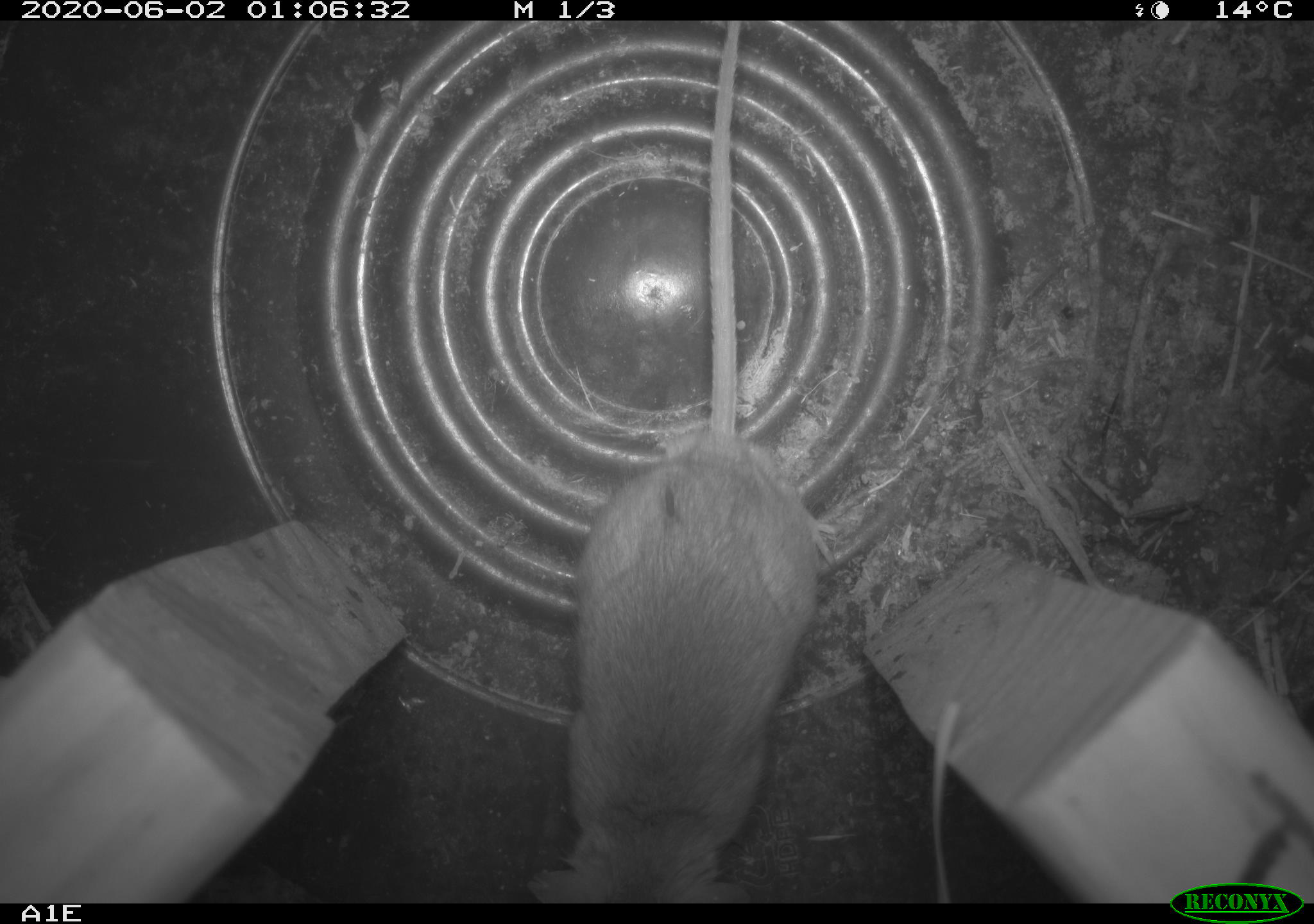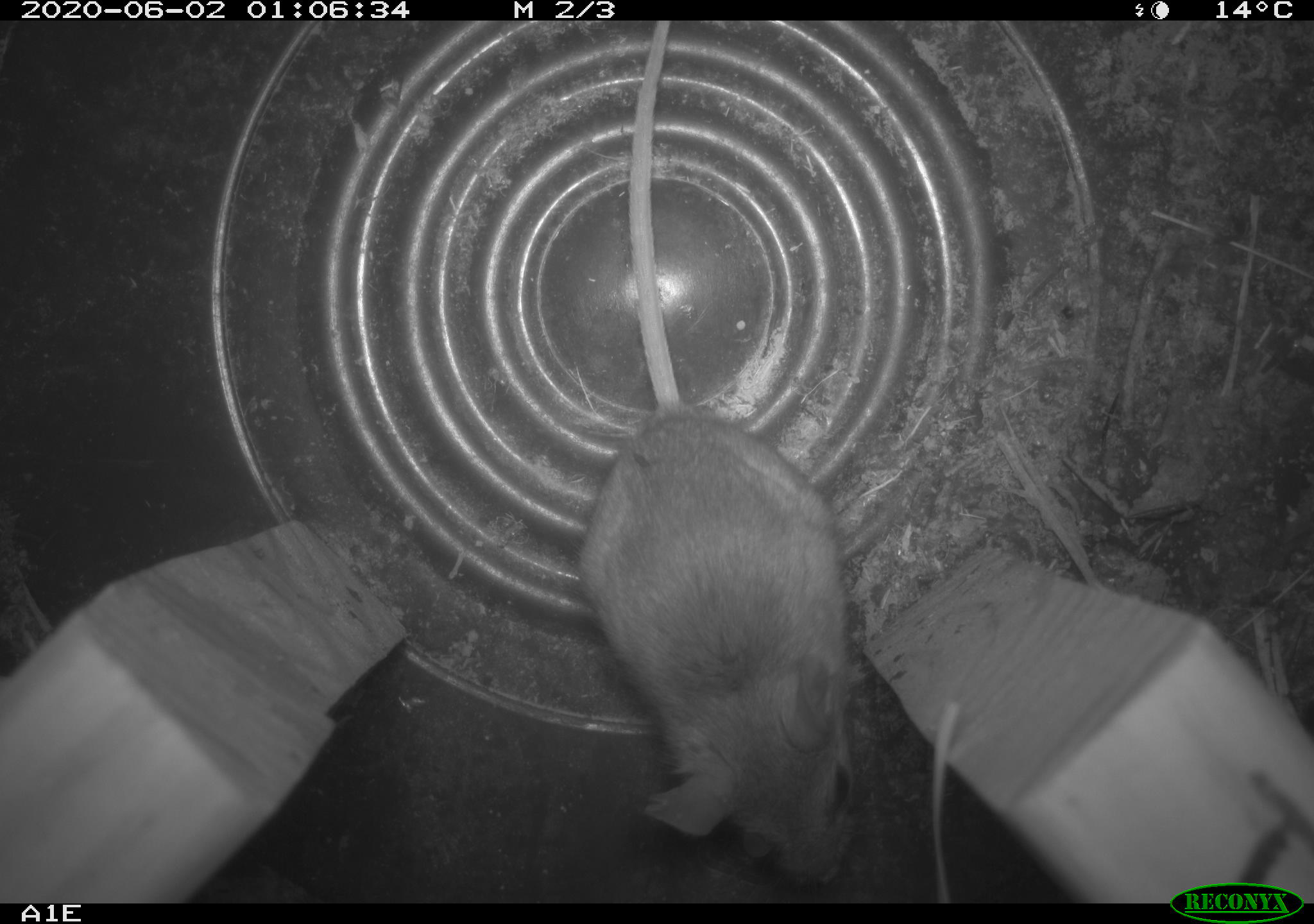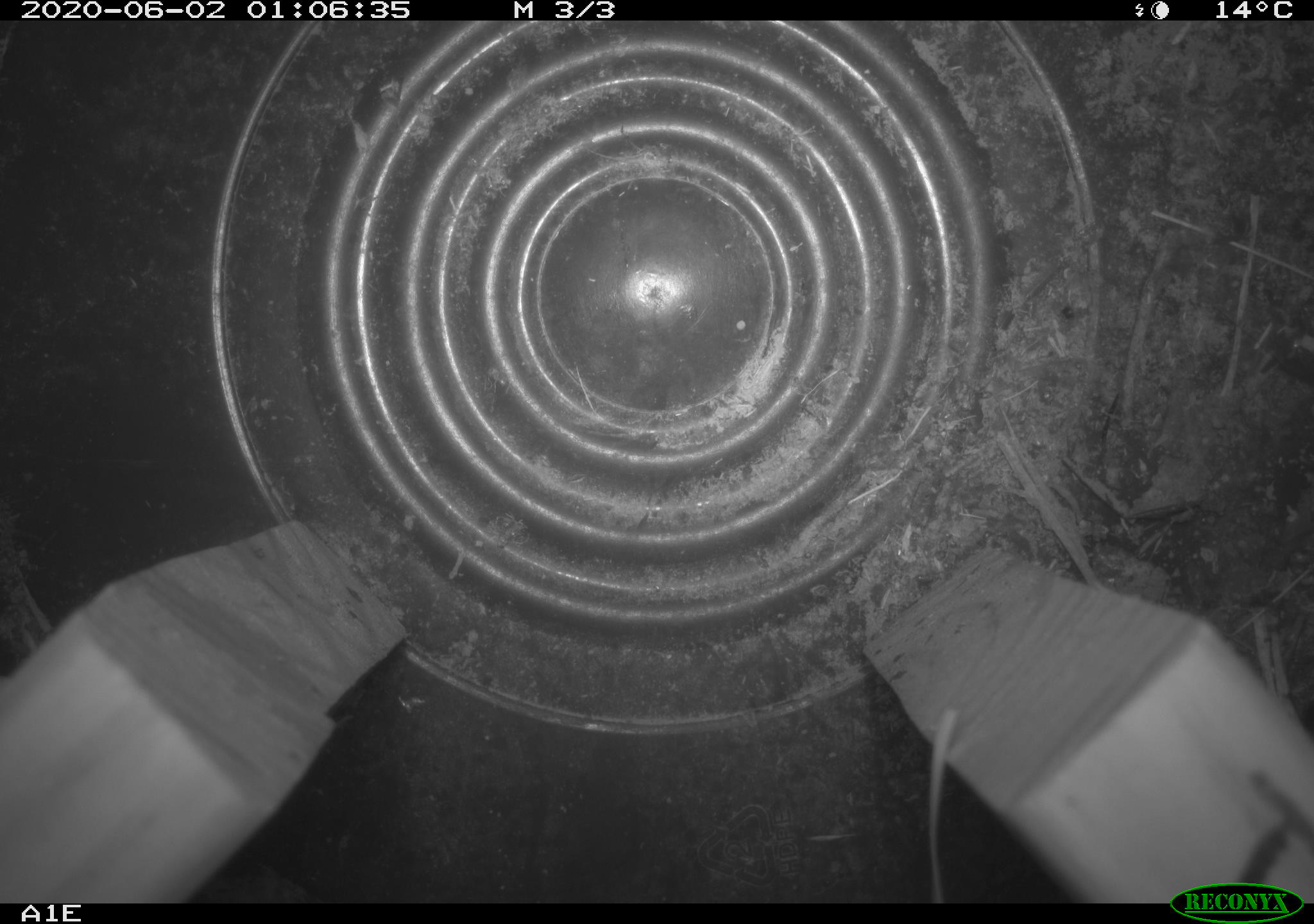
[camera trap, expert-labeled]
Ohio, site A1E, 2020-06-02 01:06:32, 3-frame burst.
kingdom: Animalia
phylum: Chordata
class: Mammalia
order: Rodentia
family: Cricetidae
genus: Peromyscus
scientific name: Peromyscus leucopus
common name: white-footed mouse